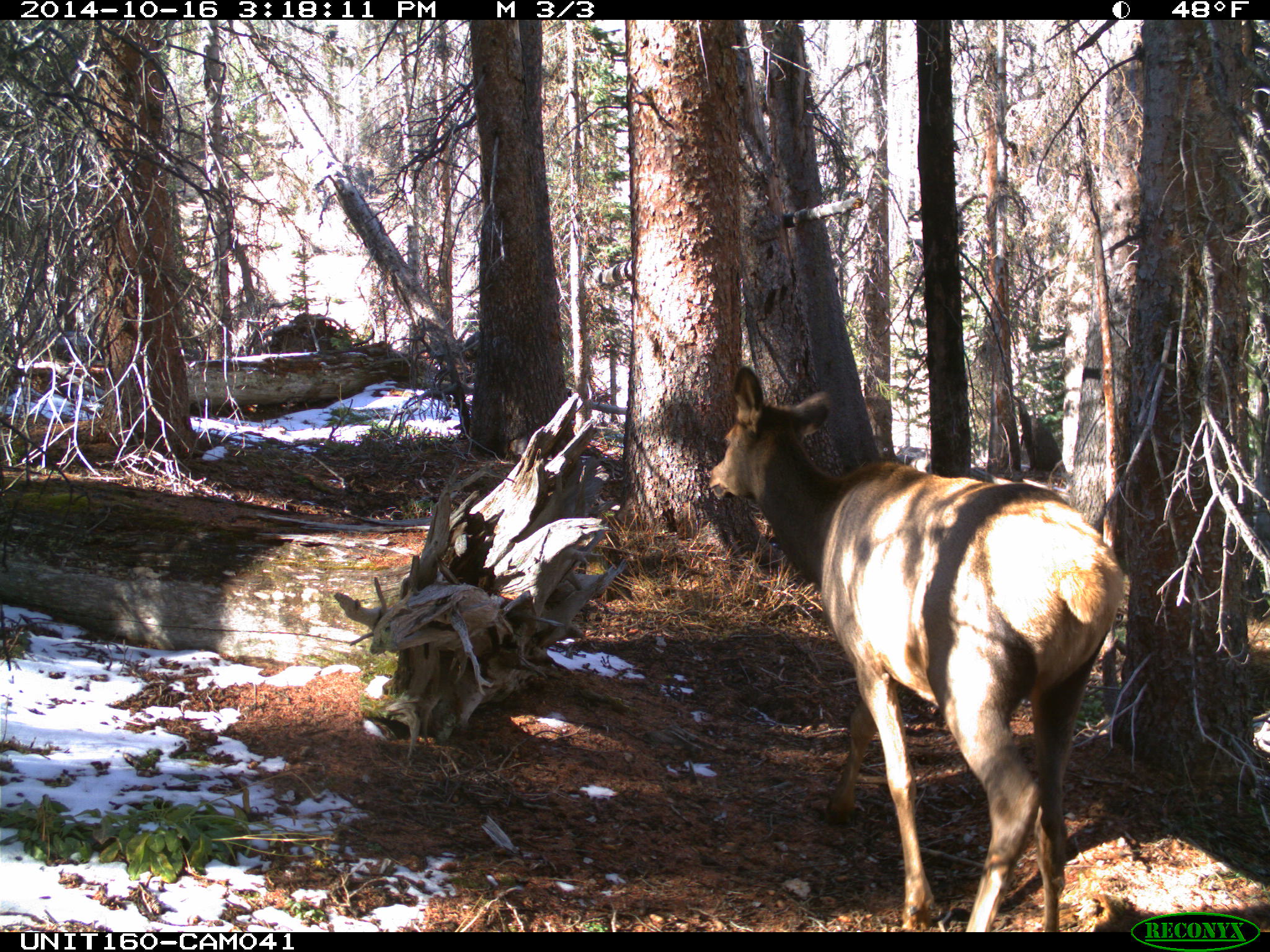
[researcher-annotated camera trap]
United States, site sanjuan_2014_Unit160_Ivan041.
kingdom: Animalia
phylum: Chordata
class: Mammalia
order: Artiodactyla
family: Cervidae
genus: Cervus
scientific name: Cervus elaphus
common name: red deer